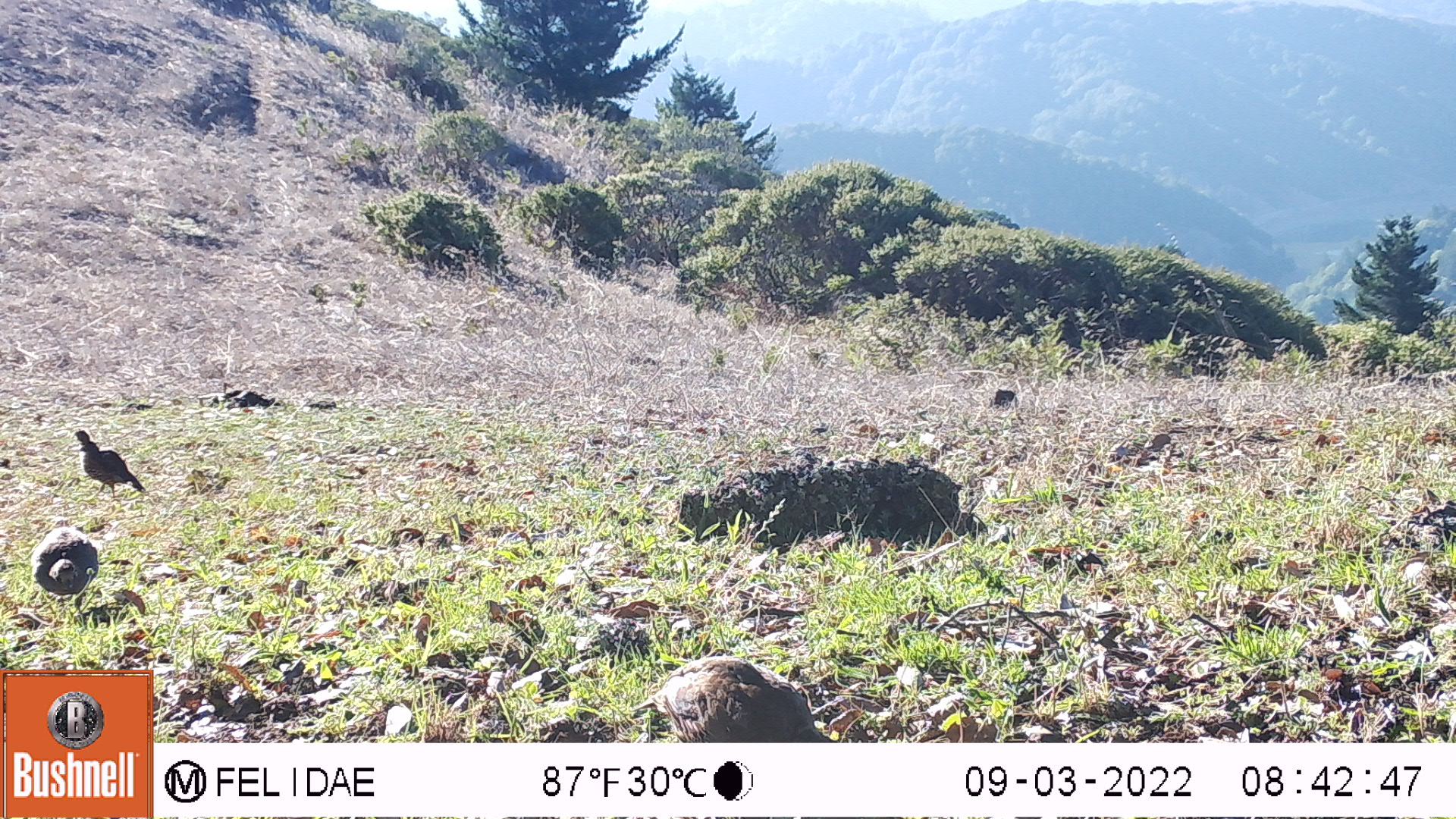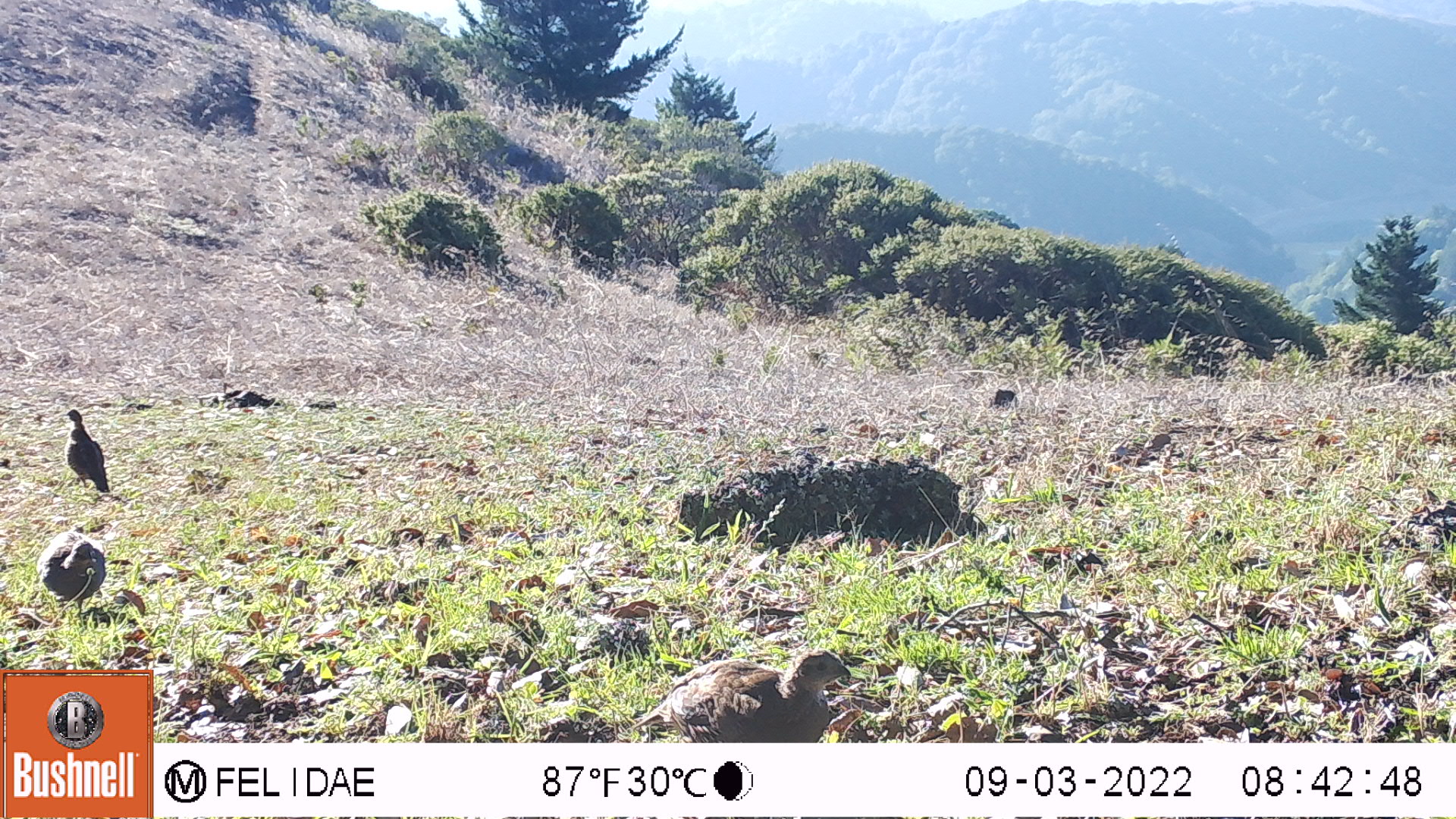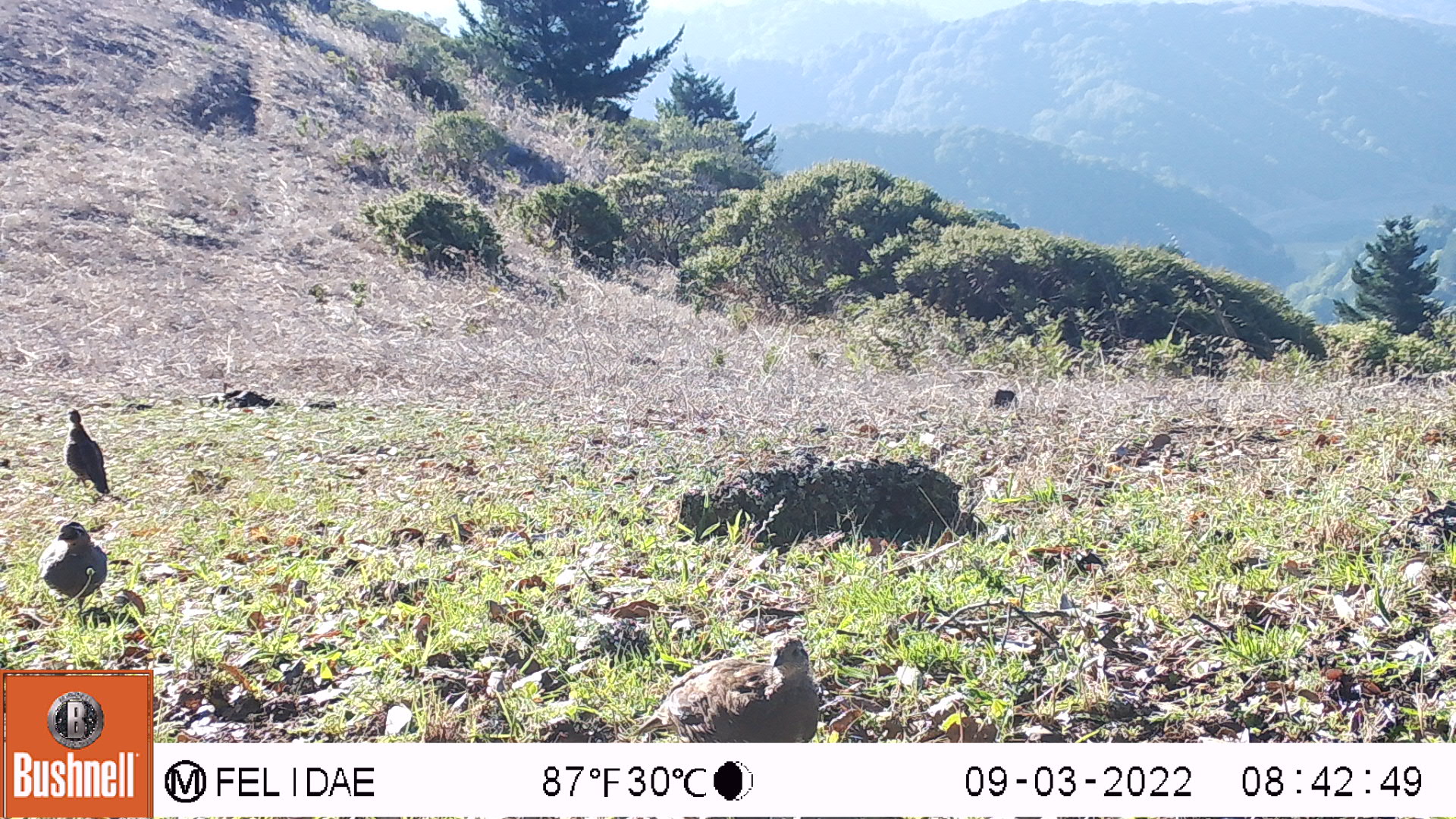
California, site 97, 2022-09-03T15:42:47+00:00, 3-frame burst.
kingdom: Animalia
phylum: Chordata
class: Aves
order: Galliformes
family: Odontophoridae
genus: Callipepla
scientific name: Callipepla californica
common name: california quail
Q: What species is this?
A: California quail (Callipepla californica).